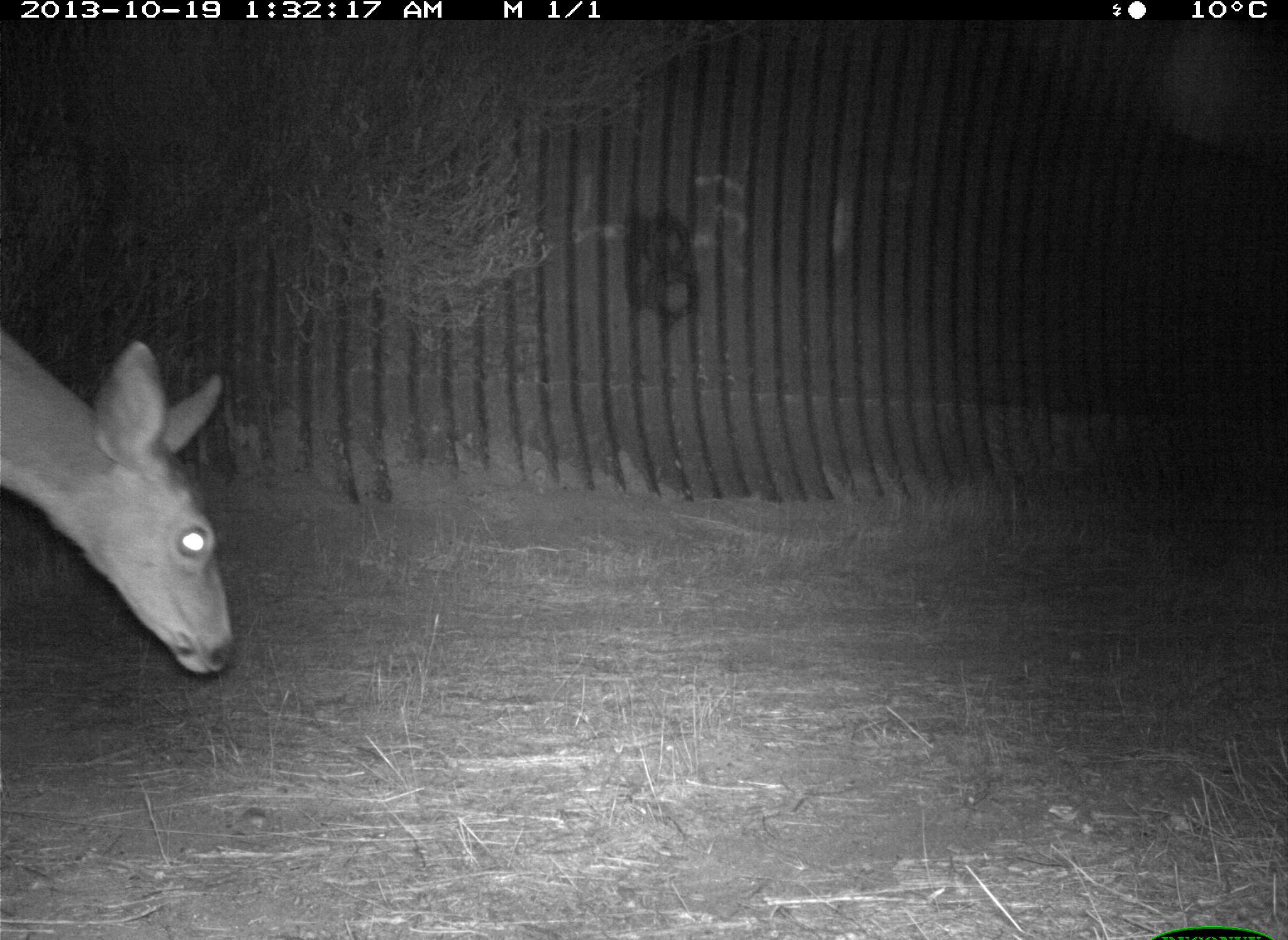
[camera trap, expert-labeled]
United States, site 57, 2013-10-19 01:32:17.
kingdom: Animalia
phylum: Chordata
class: Mammalia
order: Artiodactyla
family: Cervidae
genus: Odocoileus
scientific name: Odocoileus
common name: deer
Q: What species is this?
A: Deer (Odocoileus).